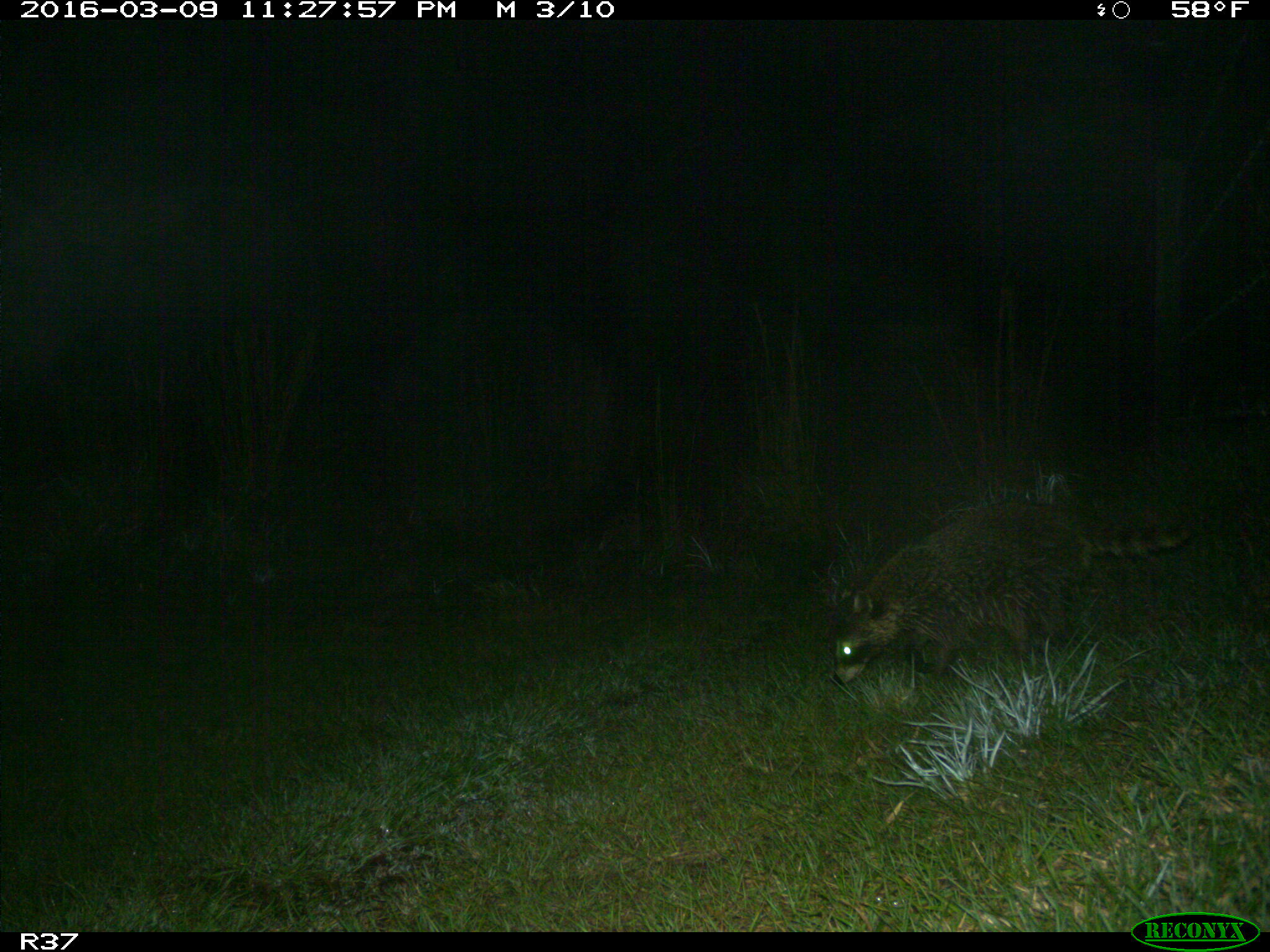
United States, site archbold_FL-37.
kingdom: Animalia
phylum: Chordata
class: Mammalia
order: Carnivora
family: Procyonidae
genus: Procyon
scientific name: Procyon lotor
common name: common raccoon